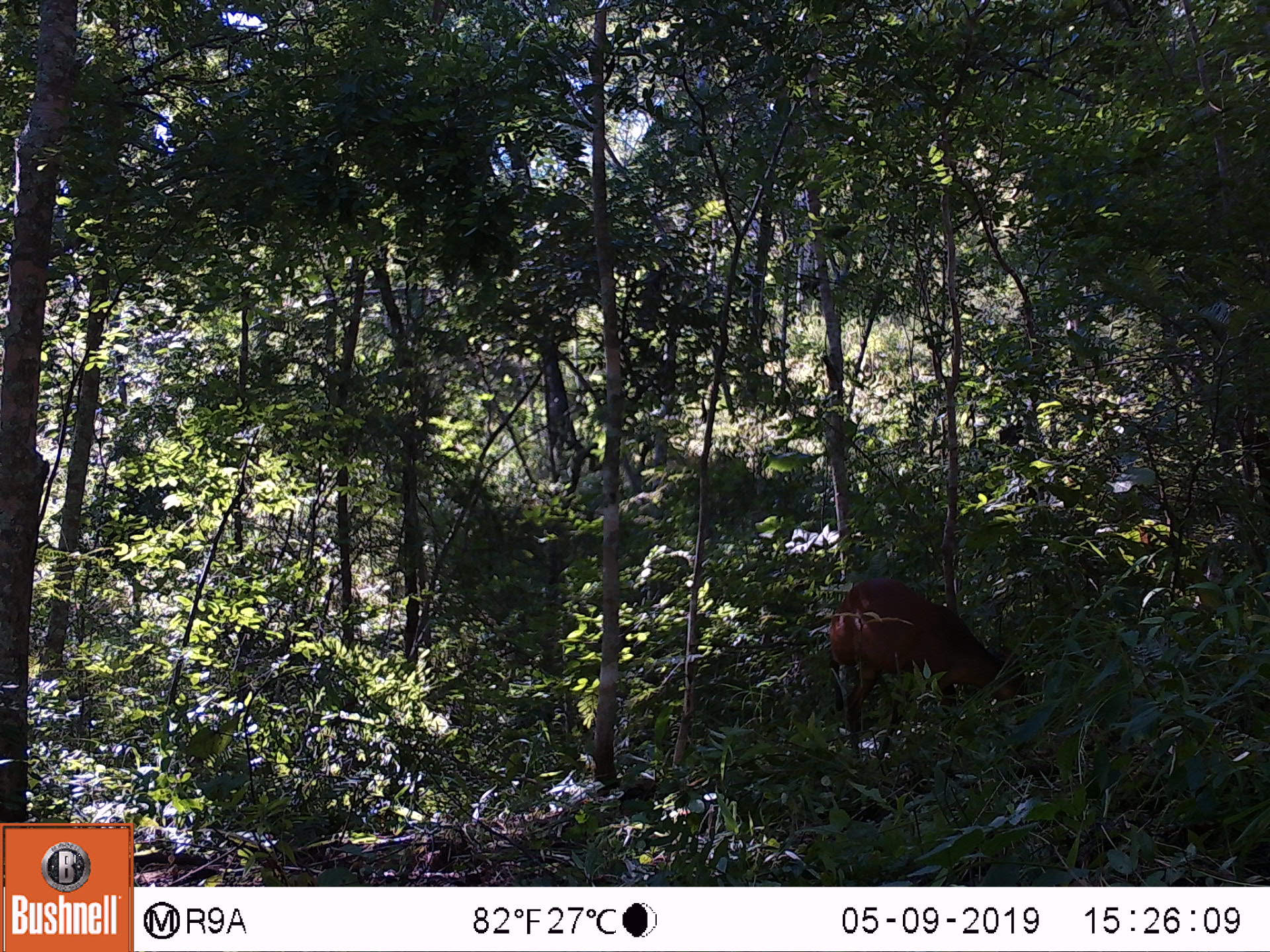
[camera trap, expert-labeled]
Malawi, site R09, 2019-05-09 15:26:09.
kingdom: Animalia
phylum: Chordata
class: Mammalia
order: Artiodactyla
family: Bovidae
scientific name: Antilopinae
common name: small antelope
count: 1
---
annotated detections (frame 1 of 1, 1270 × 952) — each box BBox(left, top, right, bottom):
small antelope: BBox(818, 576, 1036, 782)